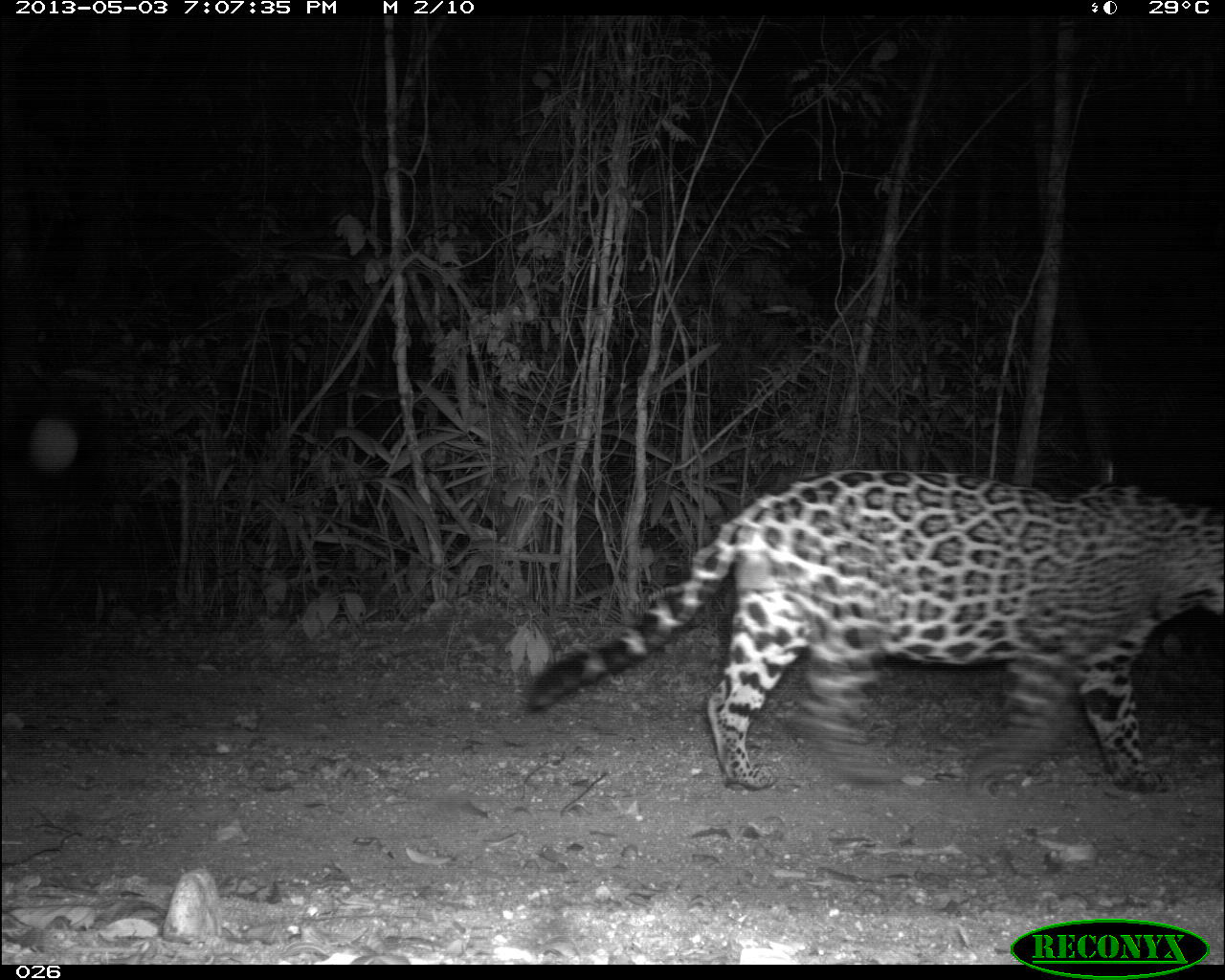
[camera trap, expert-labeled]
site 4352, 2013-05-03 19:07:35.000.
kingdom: Animalia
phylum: Chordata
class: Mammalia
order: Carnivora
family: Felidae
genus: Panthera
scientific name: Panthera onca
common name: jaguar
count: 1